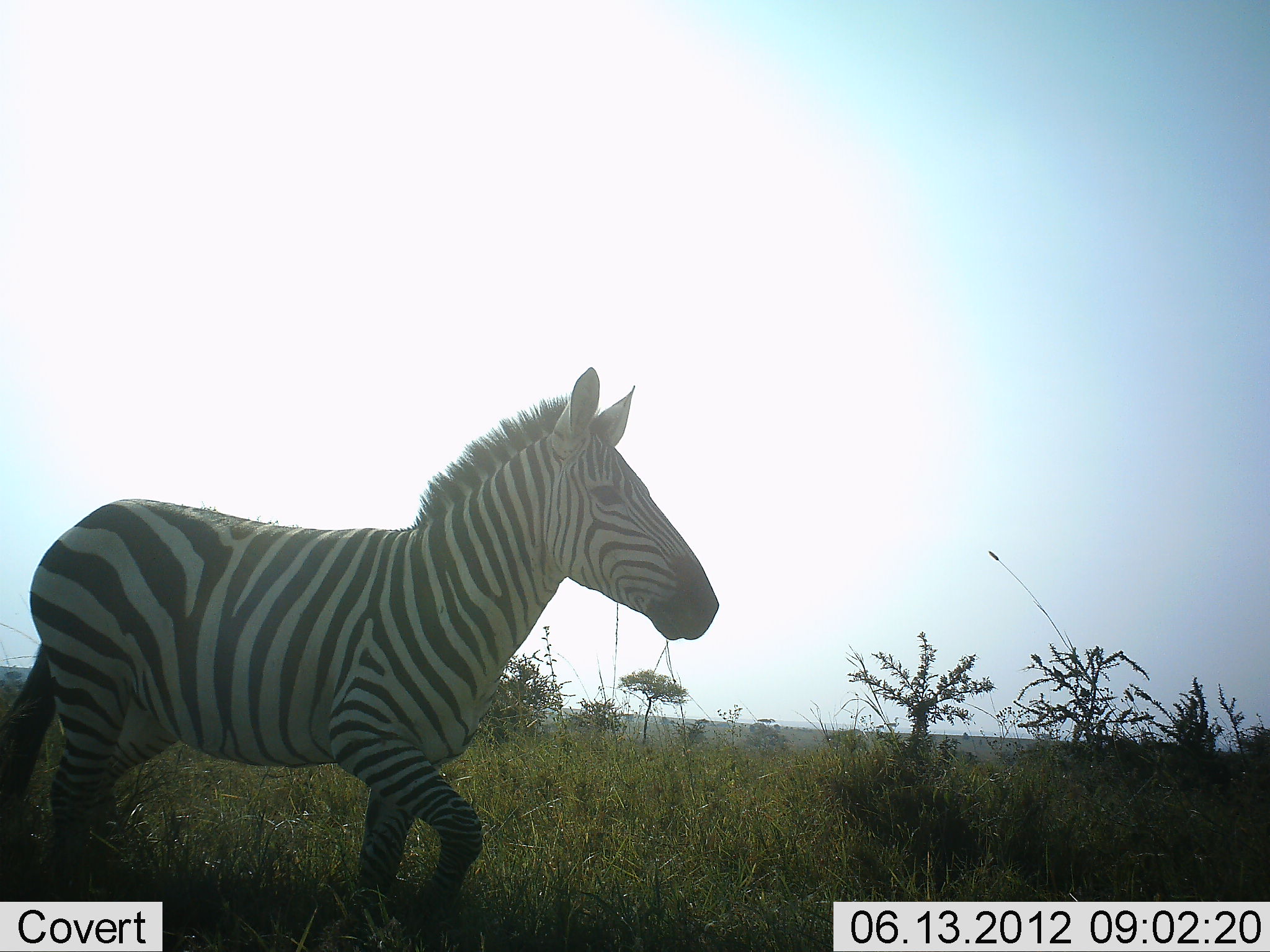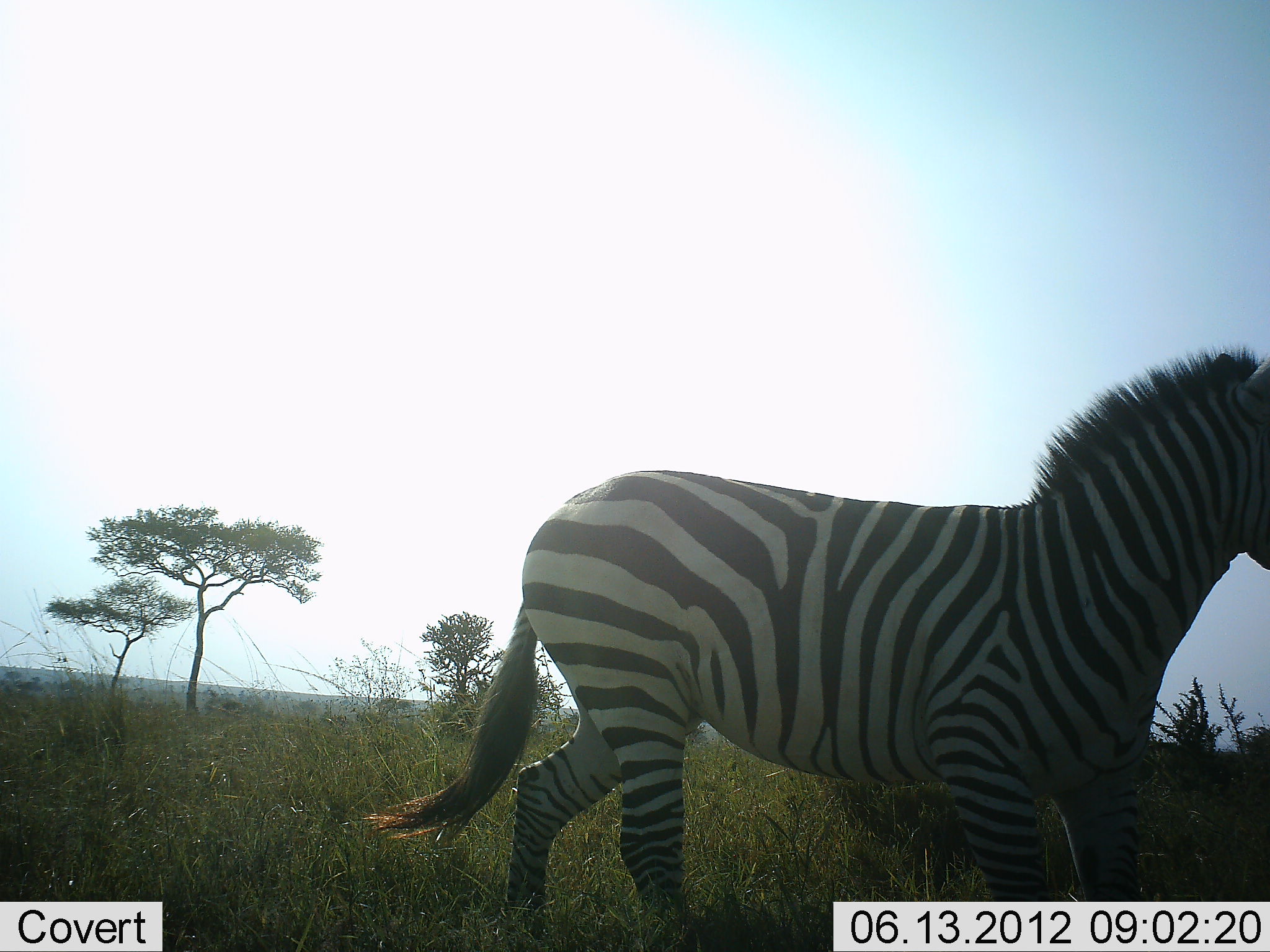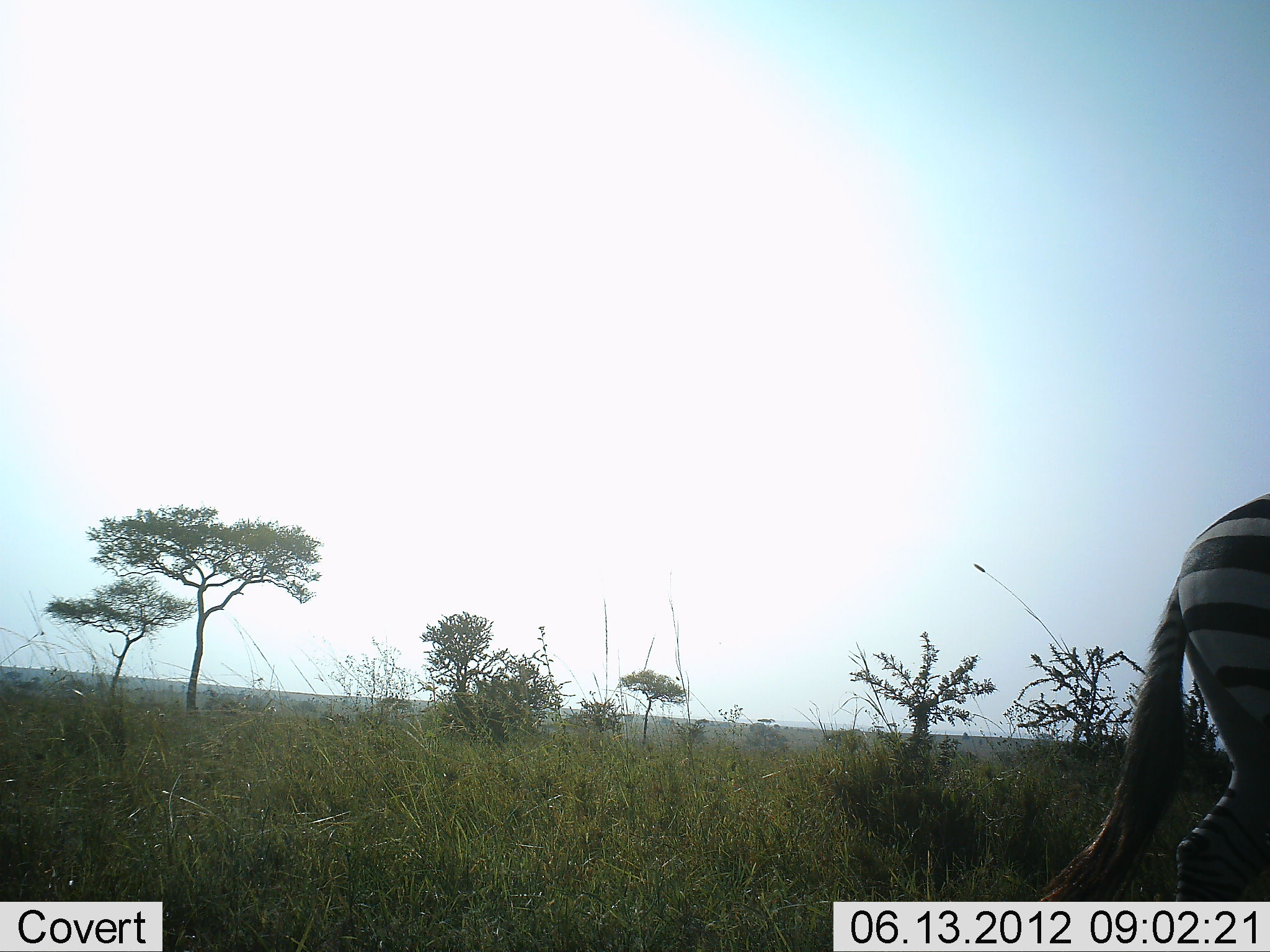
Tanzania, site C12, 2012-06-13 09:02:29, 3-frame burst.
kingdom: Animalia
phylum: Chordata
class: Mammalia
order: Perissodactyla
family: Equidae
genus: Equus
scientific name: Equus quagga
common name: plains zebra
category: zebra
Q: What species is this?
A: Zebra (plains zebra) (Equus quagga).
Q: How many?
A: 1.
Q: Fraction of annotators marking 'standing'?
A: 0%.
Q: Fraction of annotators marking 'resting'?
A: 0%.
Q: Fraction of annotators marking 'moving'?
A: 100%.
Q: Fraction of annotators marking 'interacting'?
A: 0%.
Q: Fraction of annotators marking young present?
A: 0%.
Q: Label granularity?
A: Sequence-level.